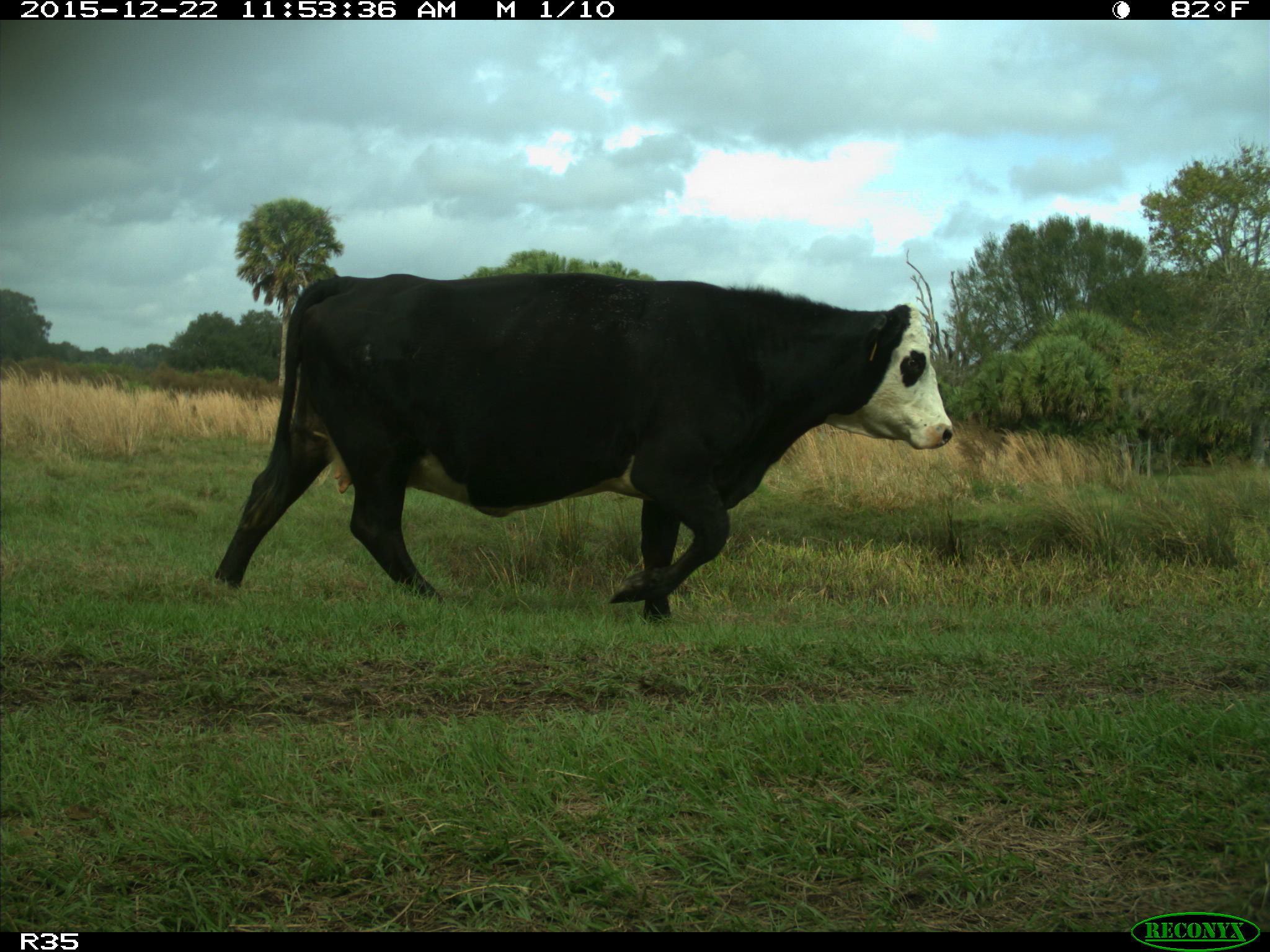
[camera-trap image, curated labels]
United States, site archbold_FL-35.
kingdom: Animalia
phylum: Chordata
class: Mammalia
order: Artiodactyla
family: Bovidae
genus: Bos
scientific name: Bos taurus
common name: domestic cow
Bos taurus (domestic cow).